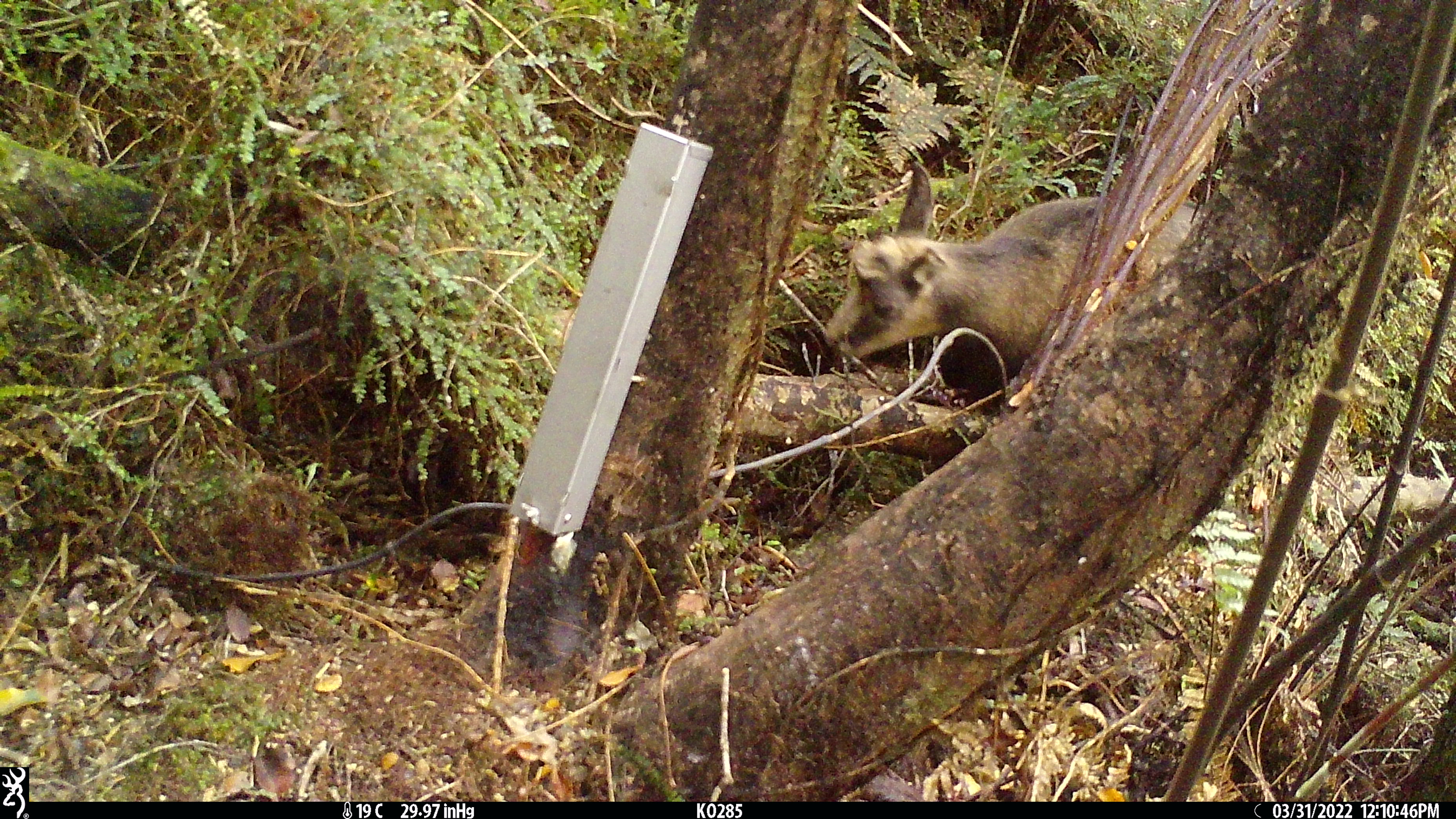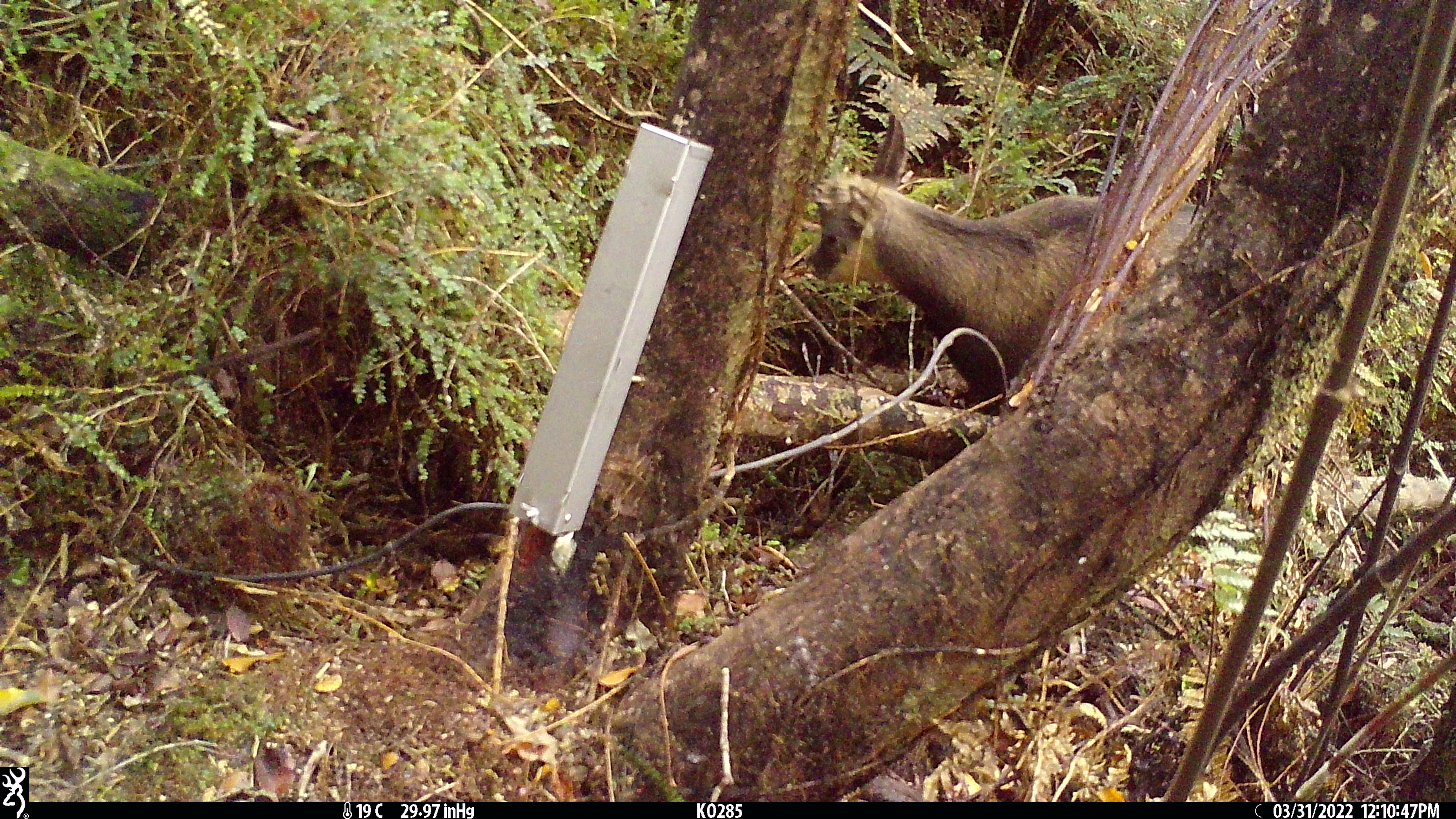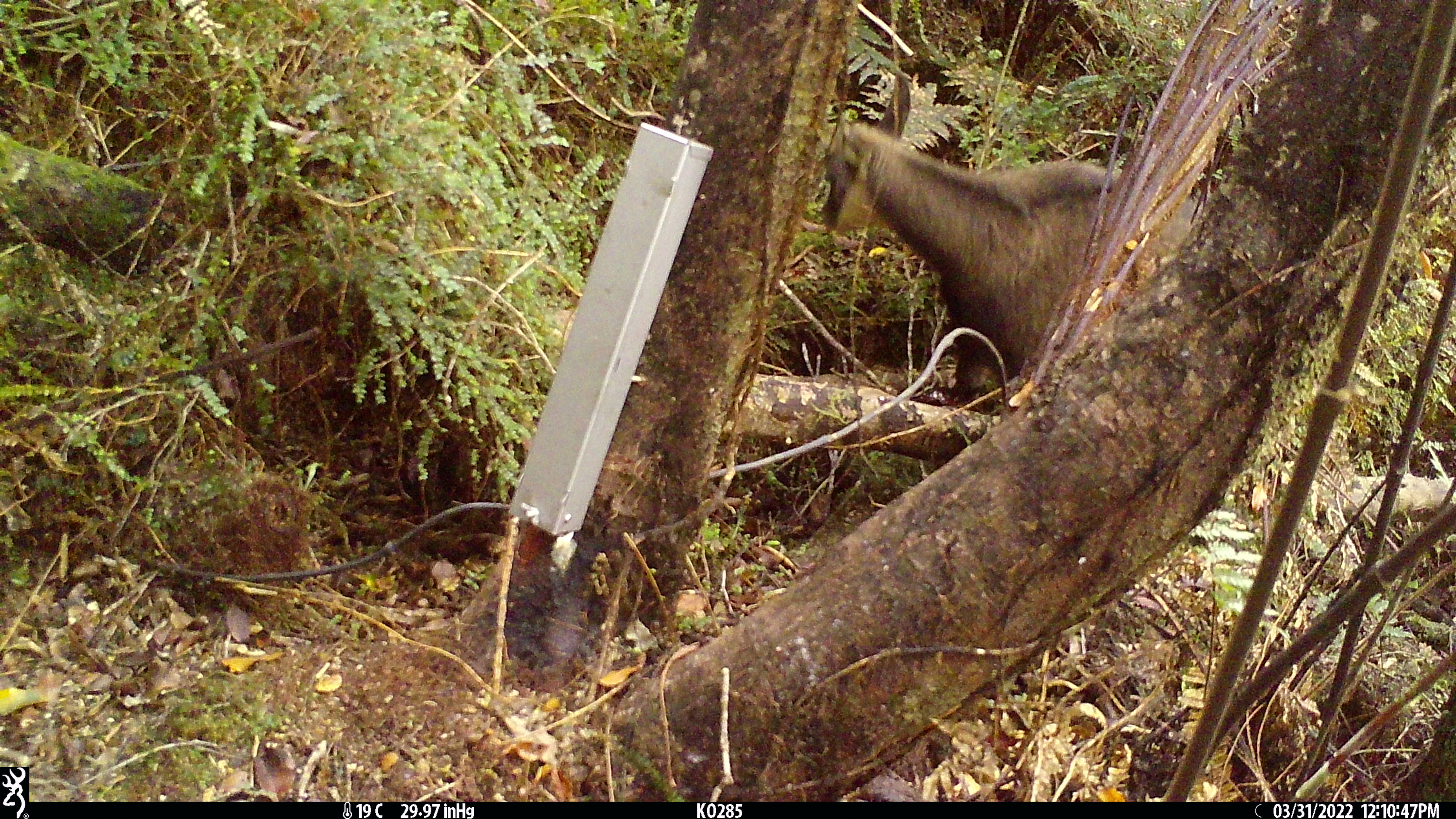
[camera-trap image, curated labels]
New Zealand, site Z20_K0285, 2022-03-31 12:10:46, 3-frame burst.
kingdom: Animalia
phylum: Chordata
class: Mammalia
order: Artiodactyla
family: Bovidae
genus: Rupicapra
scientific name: Rupicapra rupicapra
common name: alpine chamois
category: chamois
Chamois (alpine chamois) (Rupicapra rupicapra).